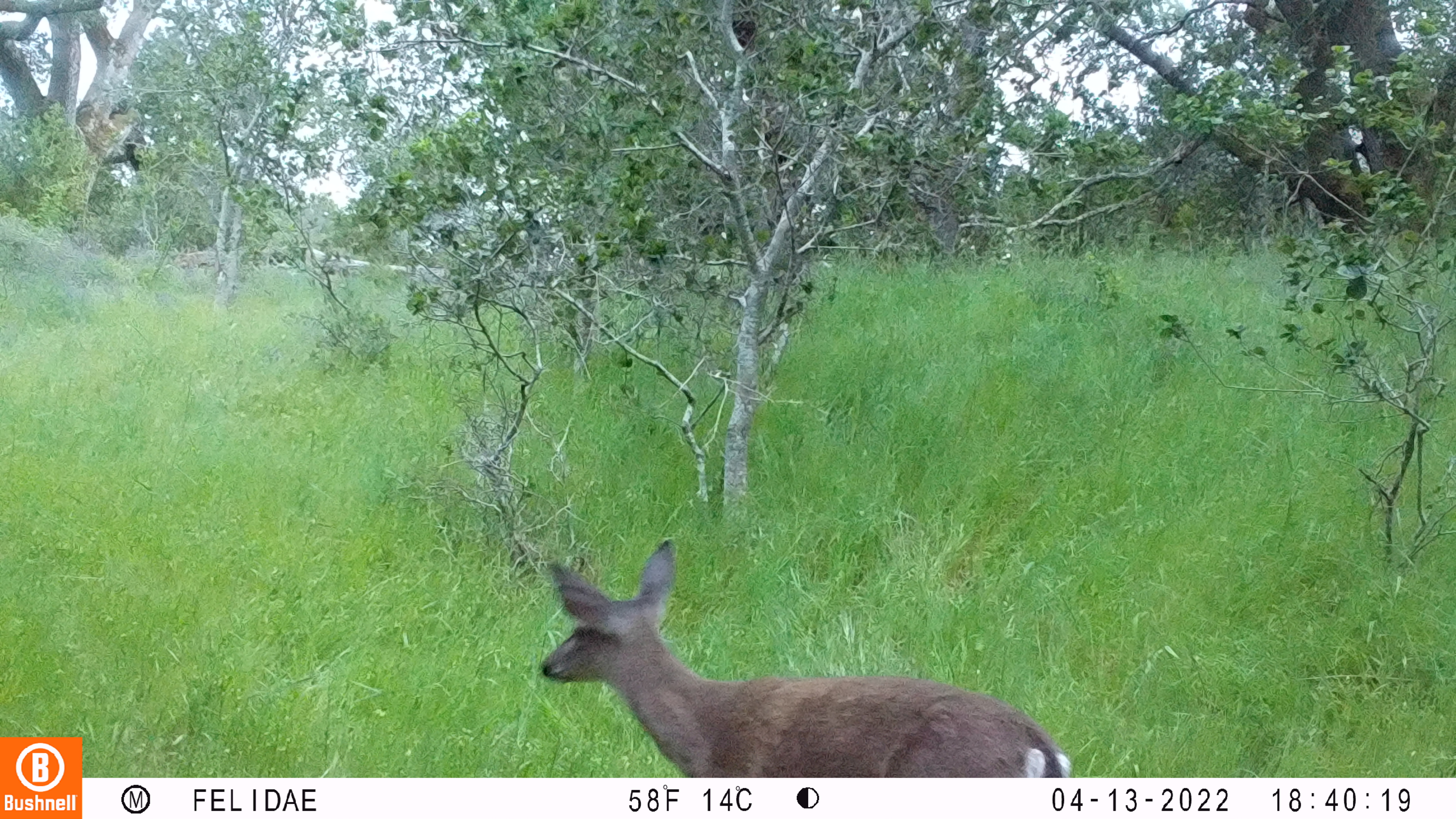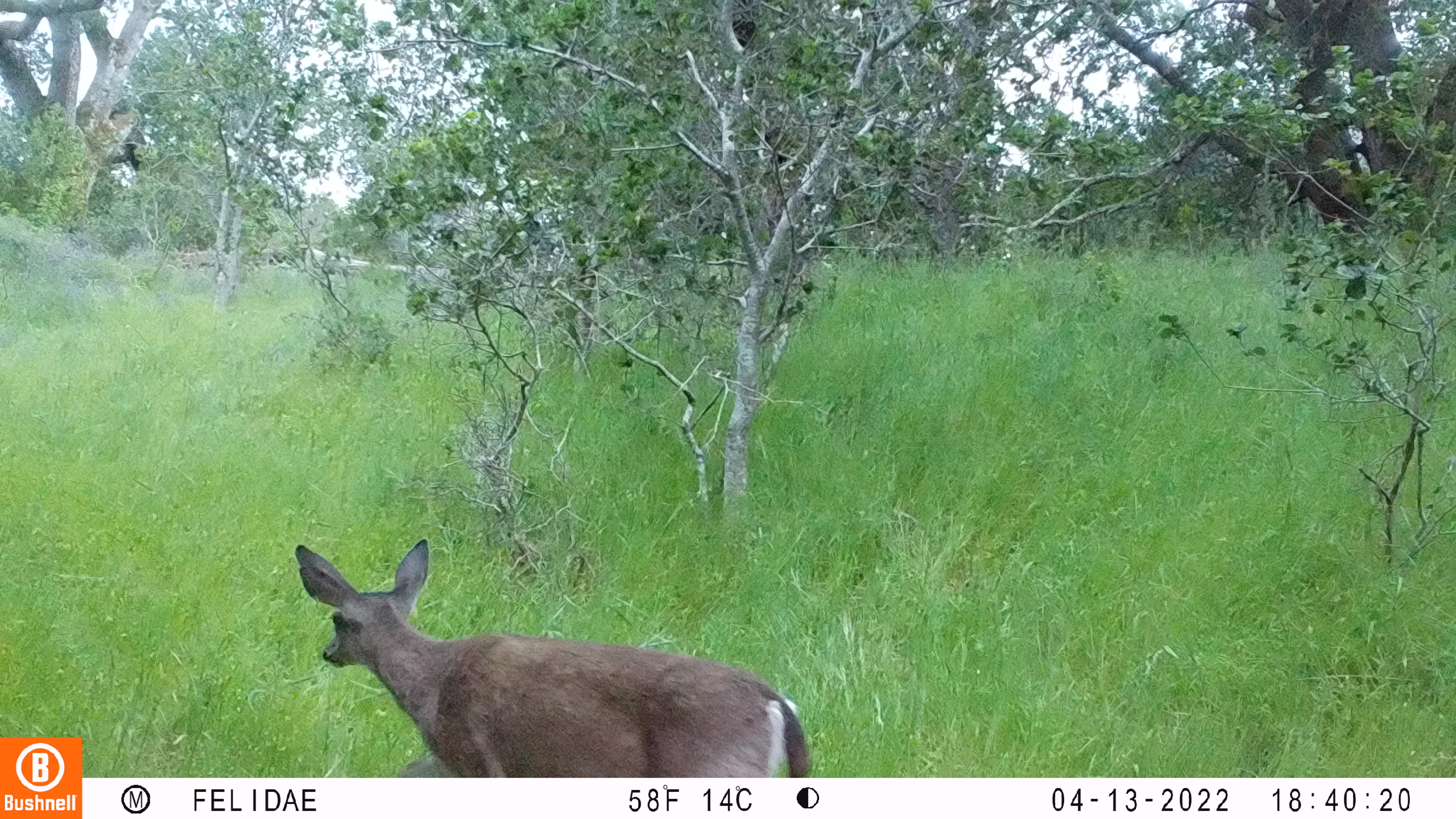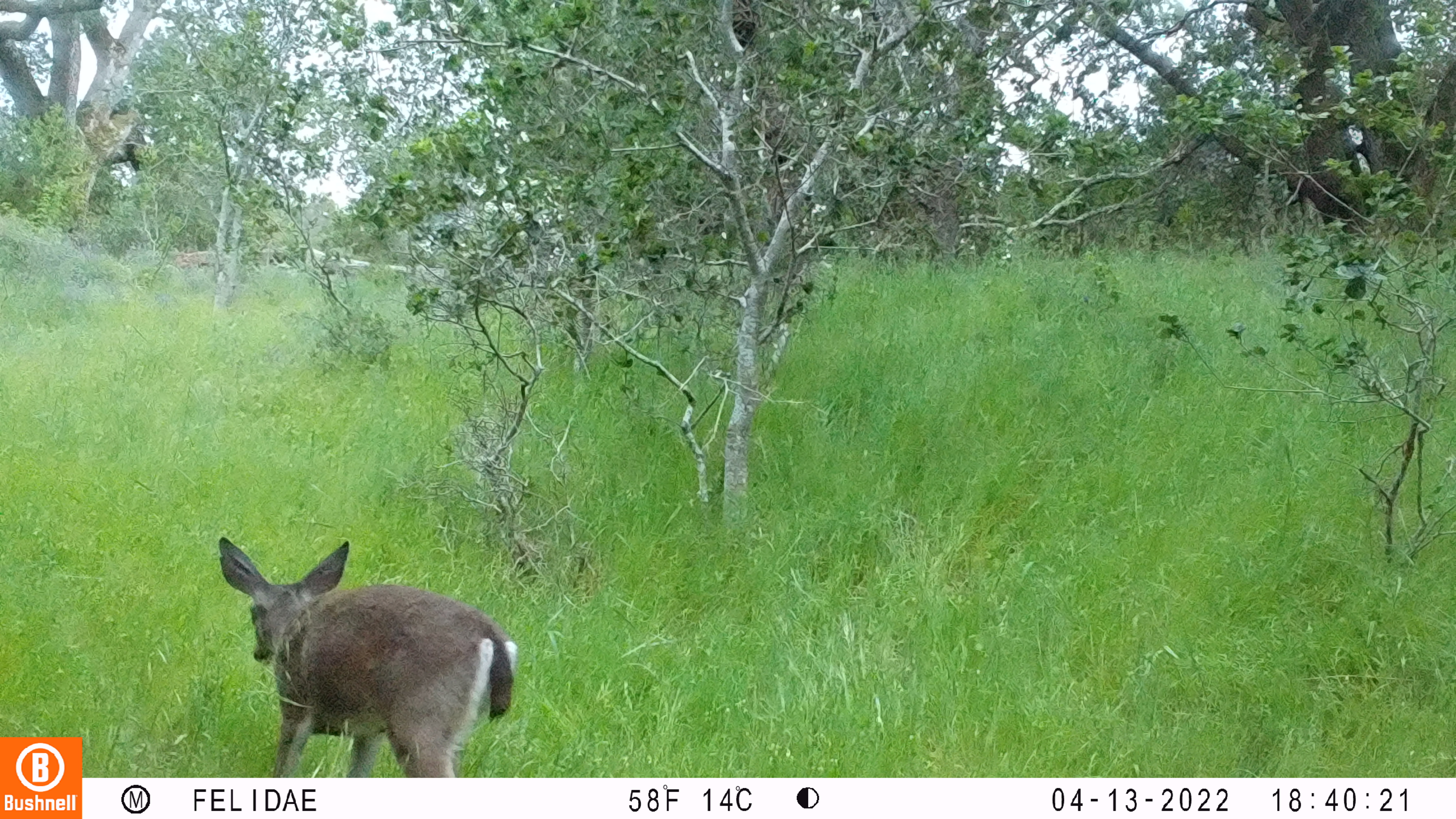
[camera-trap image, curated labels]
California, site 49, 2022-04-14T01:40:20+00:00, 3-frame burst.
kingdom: Animalia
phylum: Chordata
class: Mammalia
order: Artiodactyla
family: Cervidae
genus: Odocoileus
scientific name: Odocoileus hemionus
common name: mule deer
Mule deer (Odocoileus hemionus).